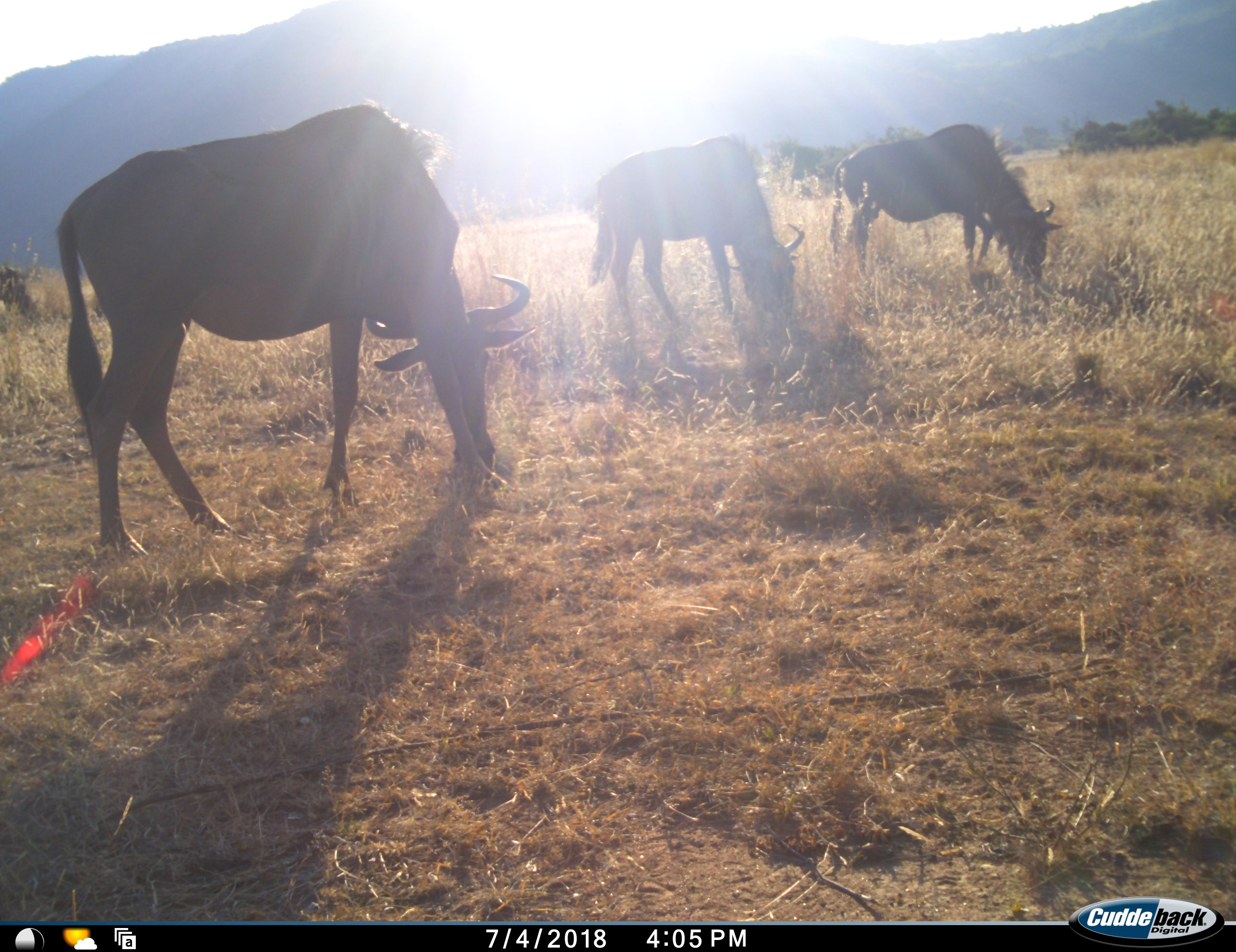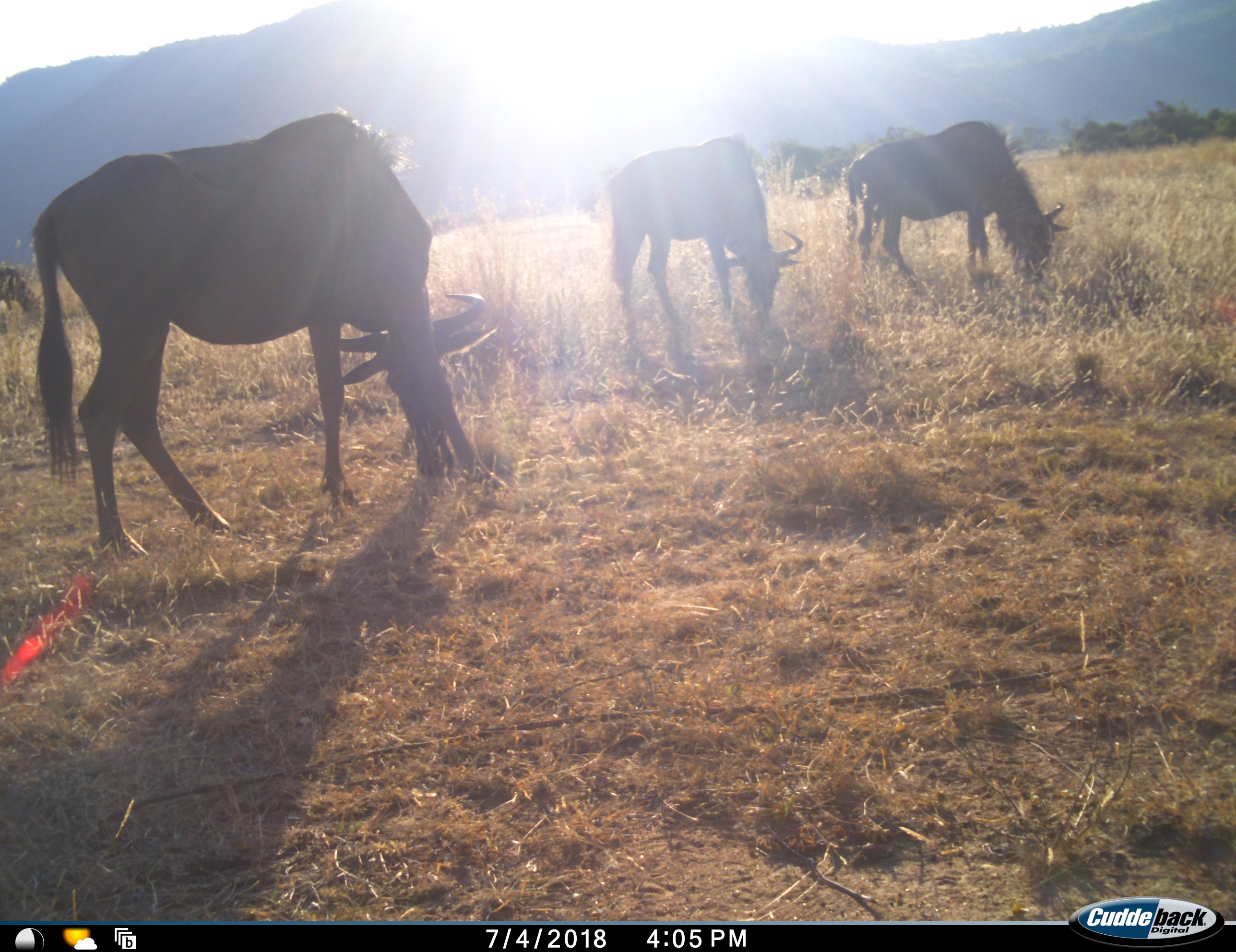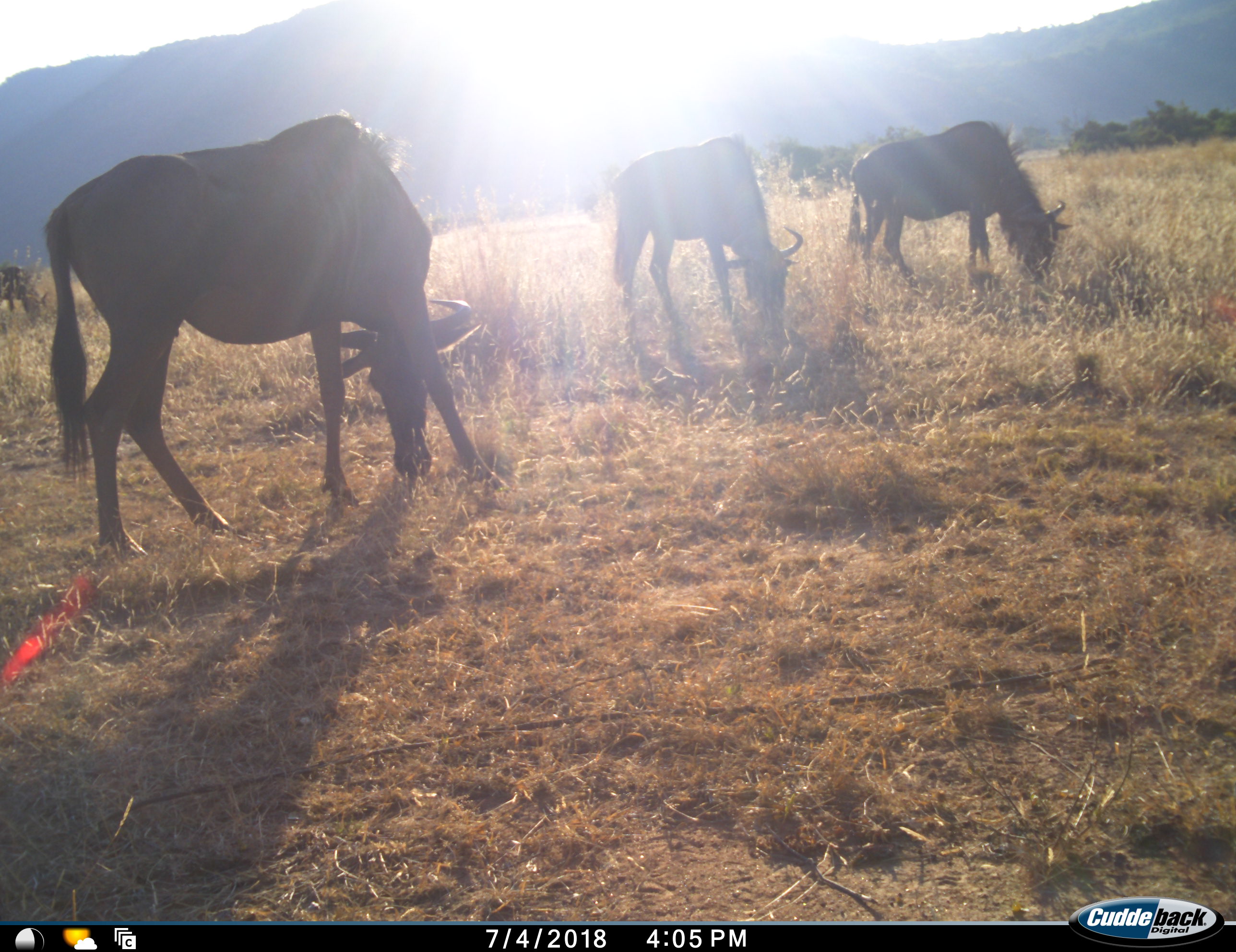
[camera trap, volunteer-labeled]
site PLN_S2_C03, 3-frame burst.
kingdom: Animalia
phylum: Chordata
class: Mammalia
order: Artiodactyla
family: Bovidae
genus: Connochaetes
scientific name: Connochaetes taurinus taurinus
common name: blue wildebeest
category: wildebeestblue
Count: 3.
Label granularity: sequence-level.